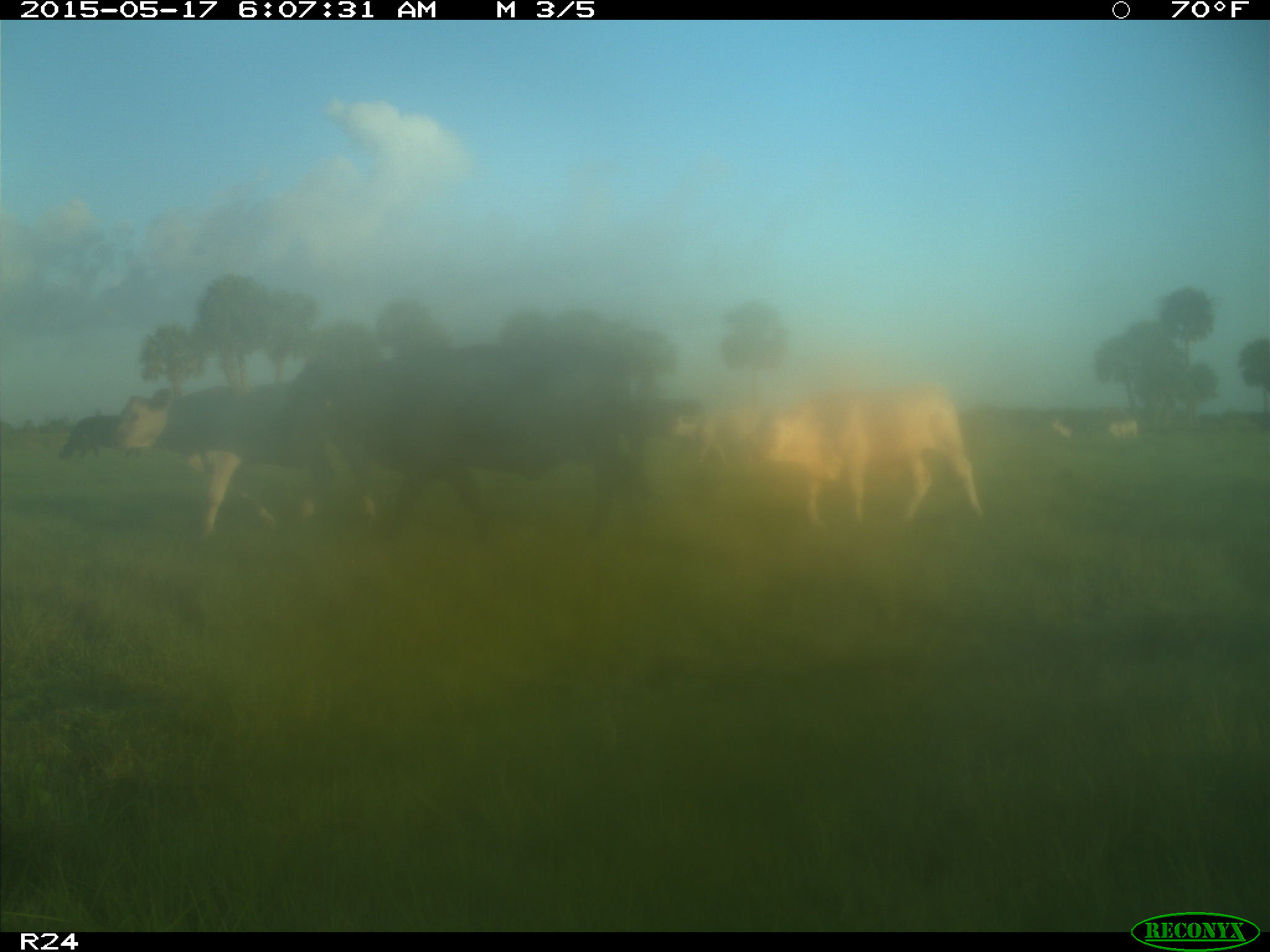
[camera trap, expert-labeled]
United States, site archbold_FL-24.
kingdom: Animalia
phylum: Chordata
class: Mammalia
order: Artiodactyla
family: Bovidae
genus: Bos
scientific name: Bos taurus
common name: domestic cow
Bos taurus (domestic cow).